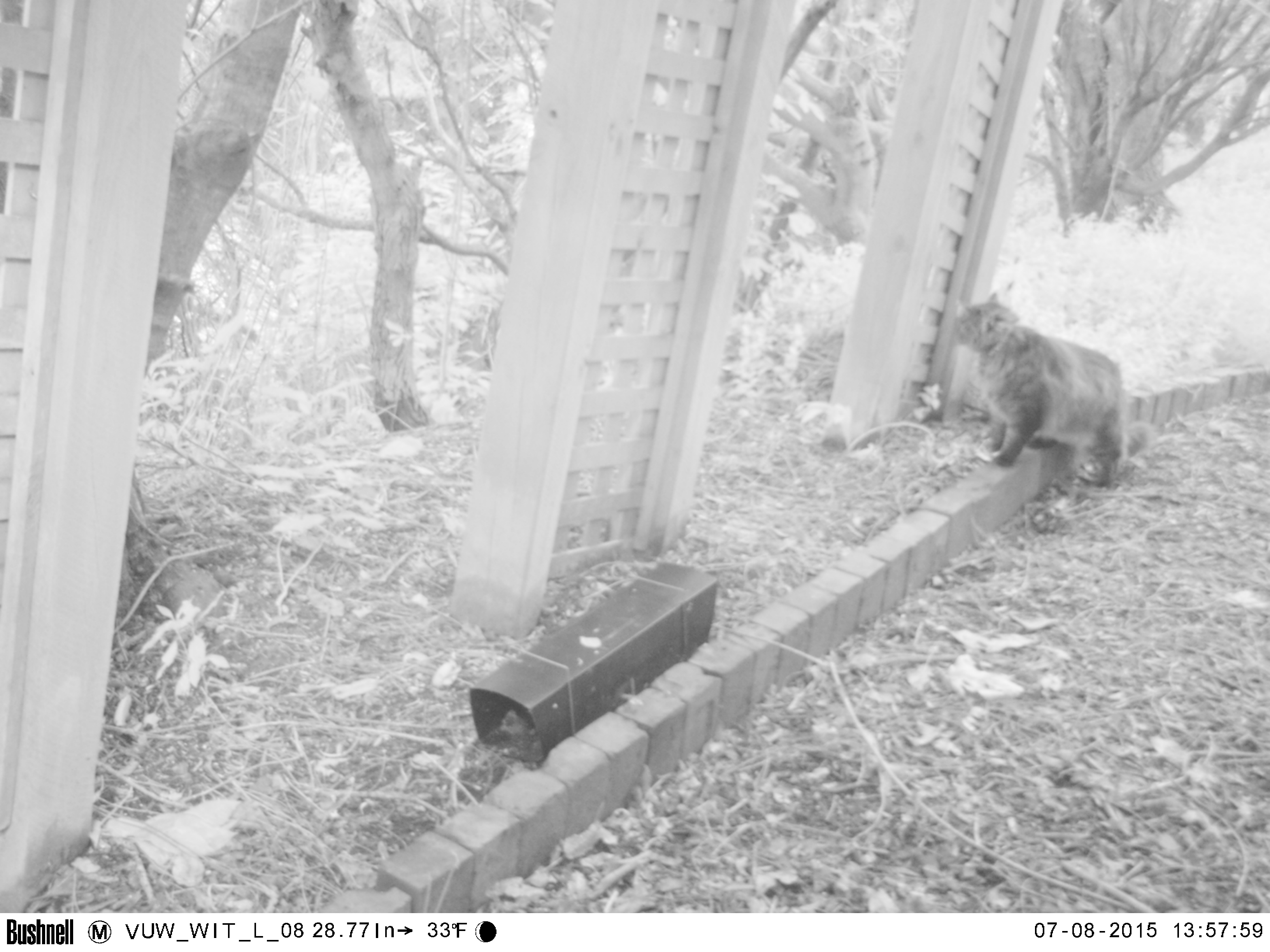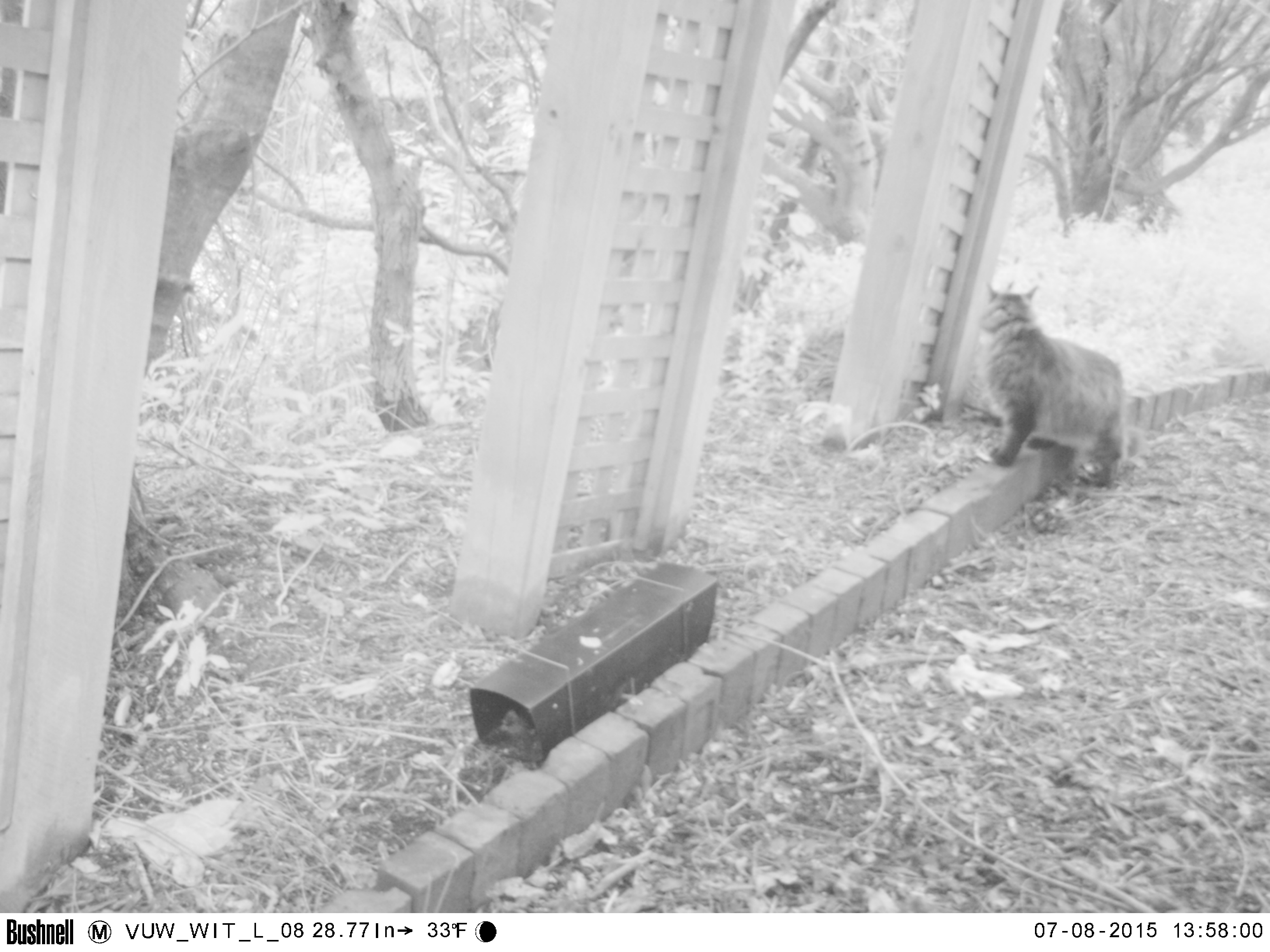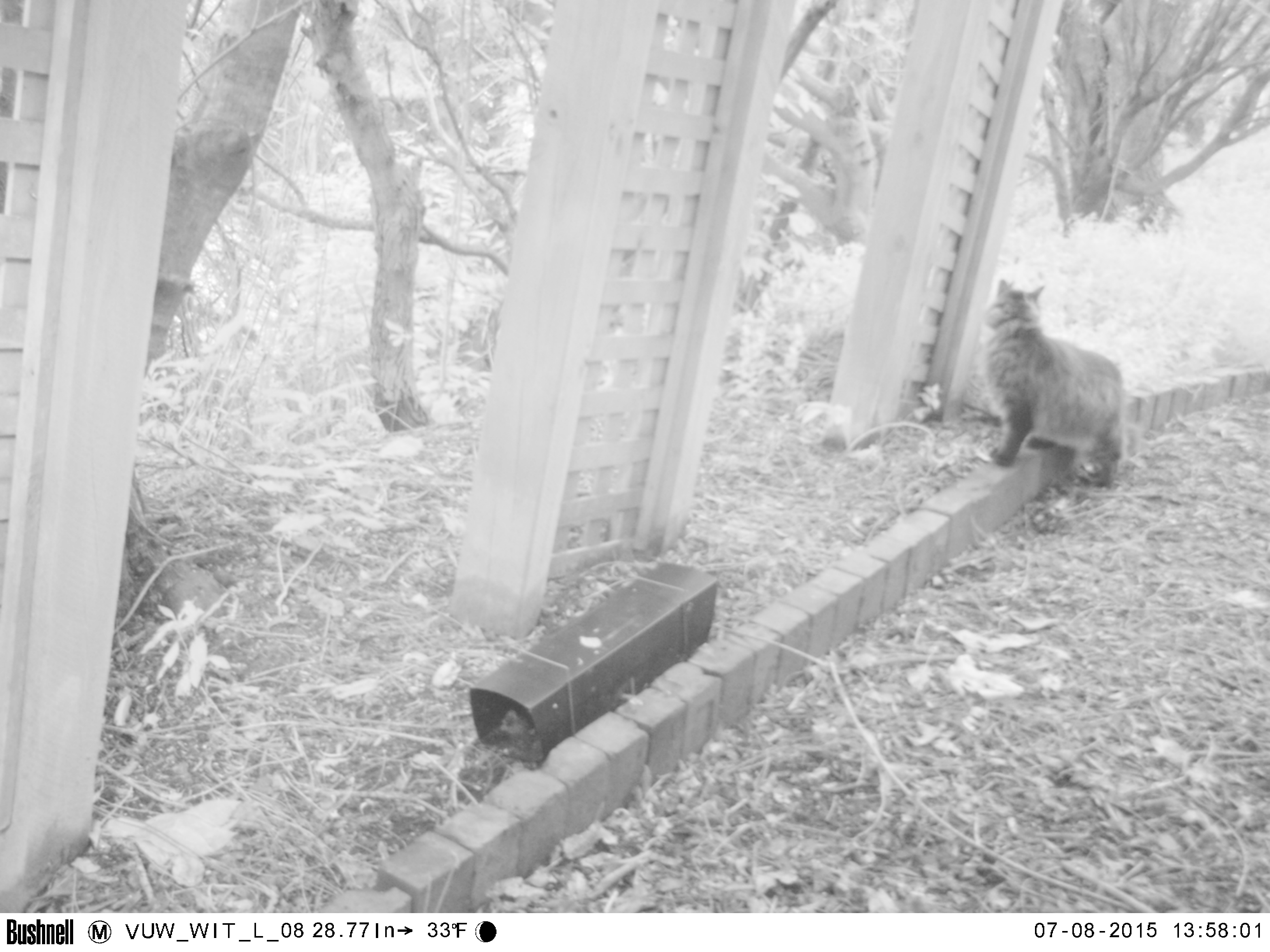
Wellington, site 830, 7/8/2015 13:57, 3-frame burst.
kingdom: Animalia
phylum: Chordata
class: Mammalia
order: Carnivora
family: Felidae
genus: Felis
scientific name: Felis catus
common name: cat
Cat (Felis catus).